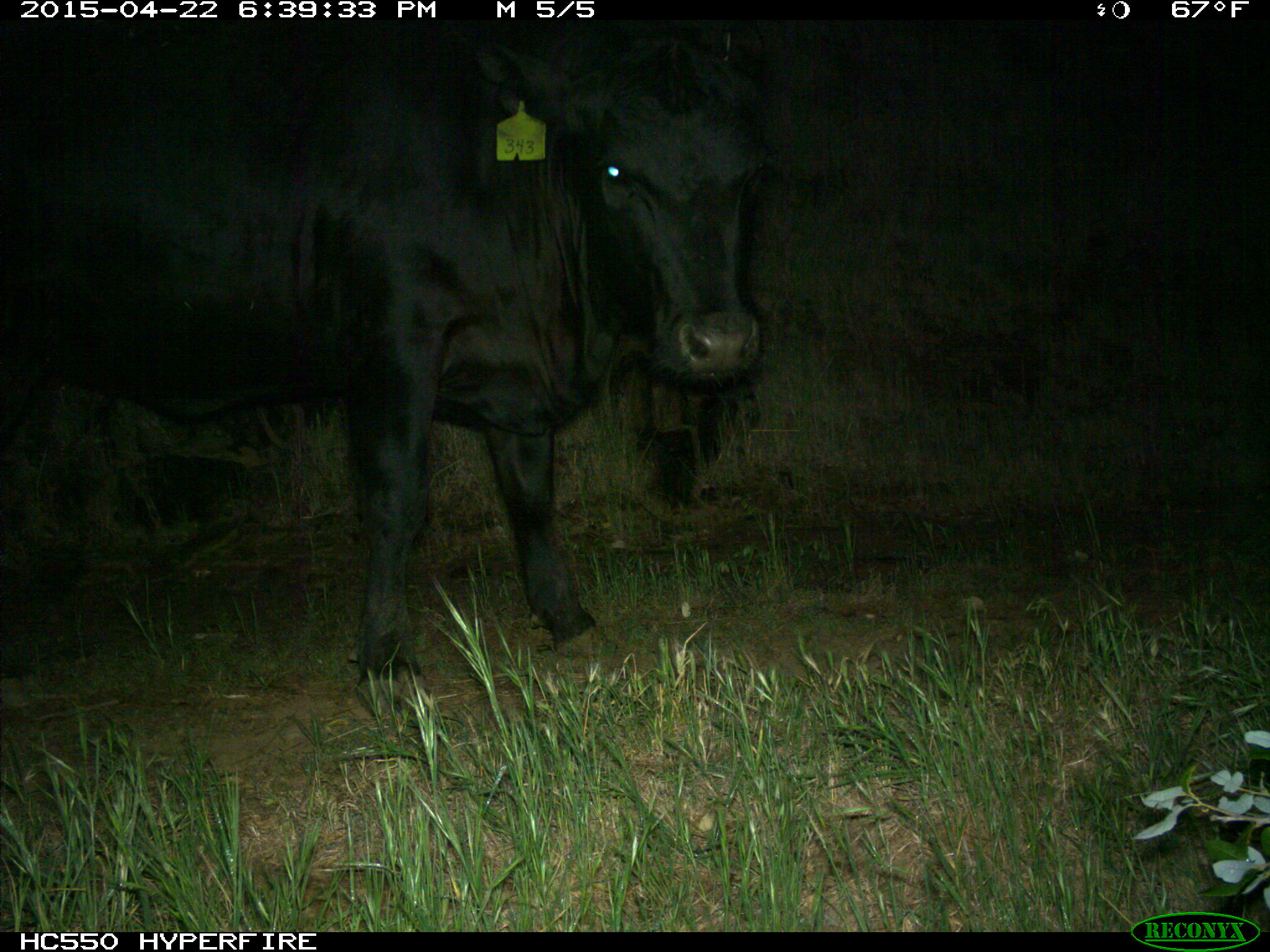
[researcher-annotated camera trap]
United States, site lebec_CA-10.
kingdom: Animalia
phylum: Chordata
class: Mammalia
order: Artiodactyla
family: Bovidae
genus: Bos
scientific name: Bos taurus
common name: domestic cow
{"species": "Bos taurus (domestic cow)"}